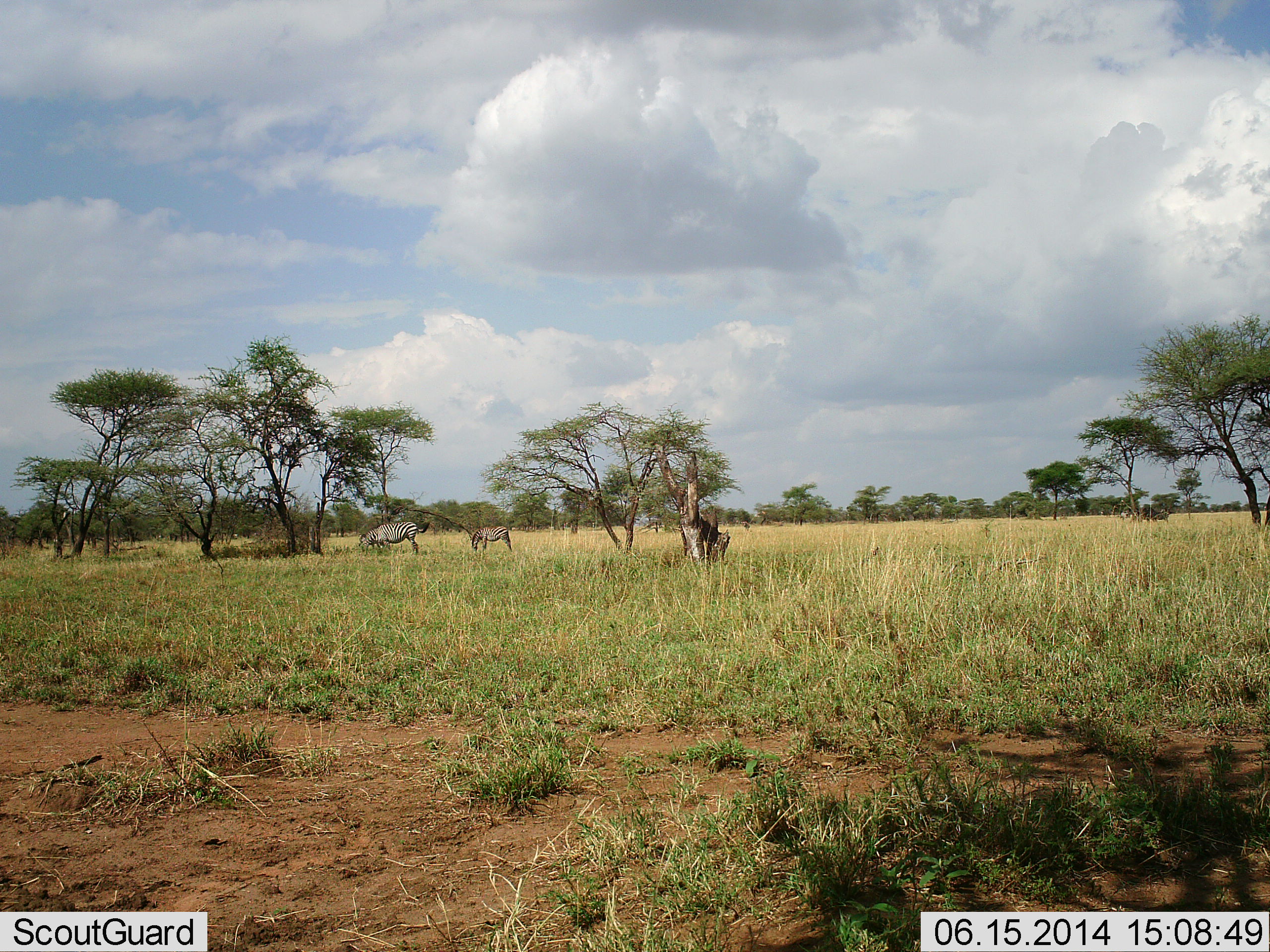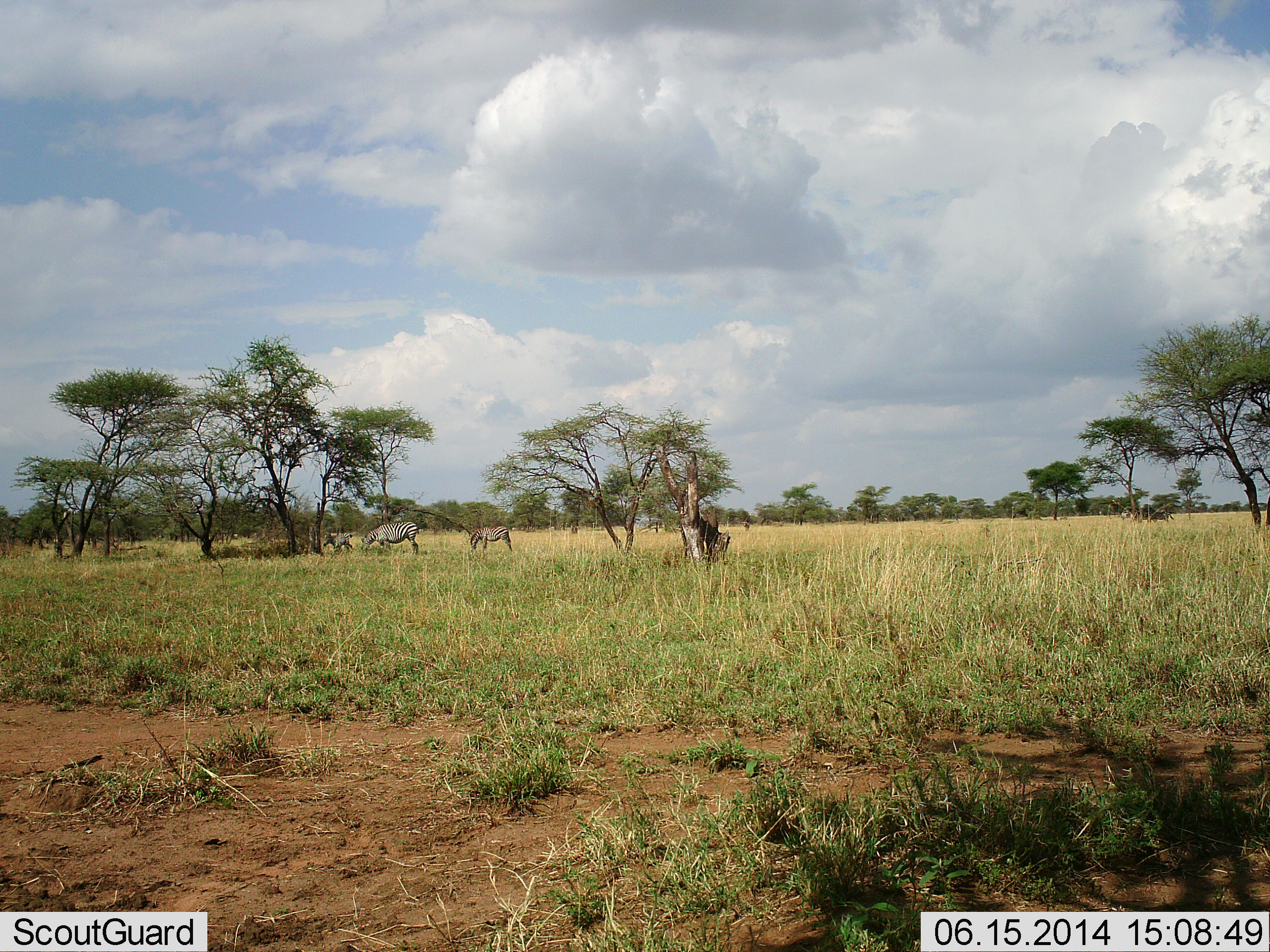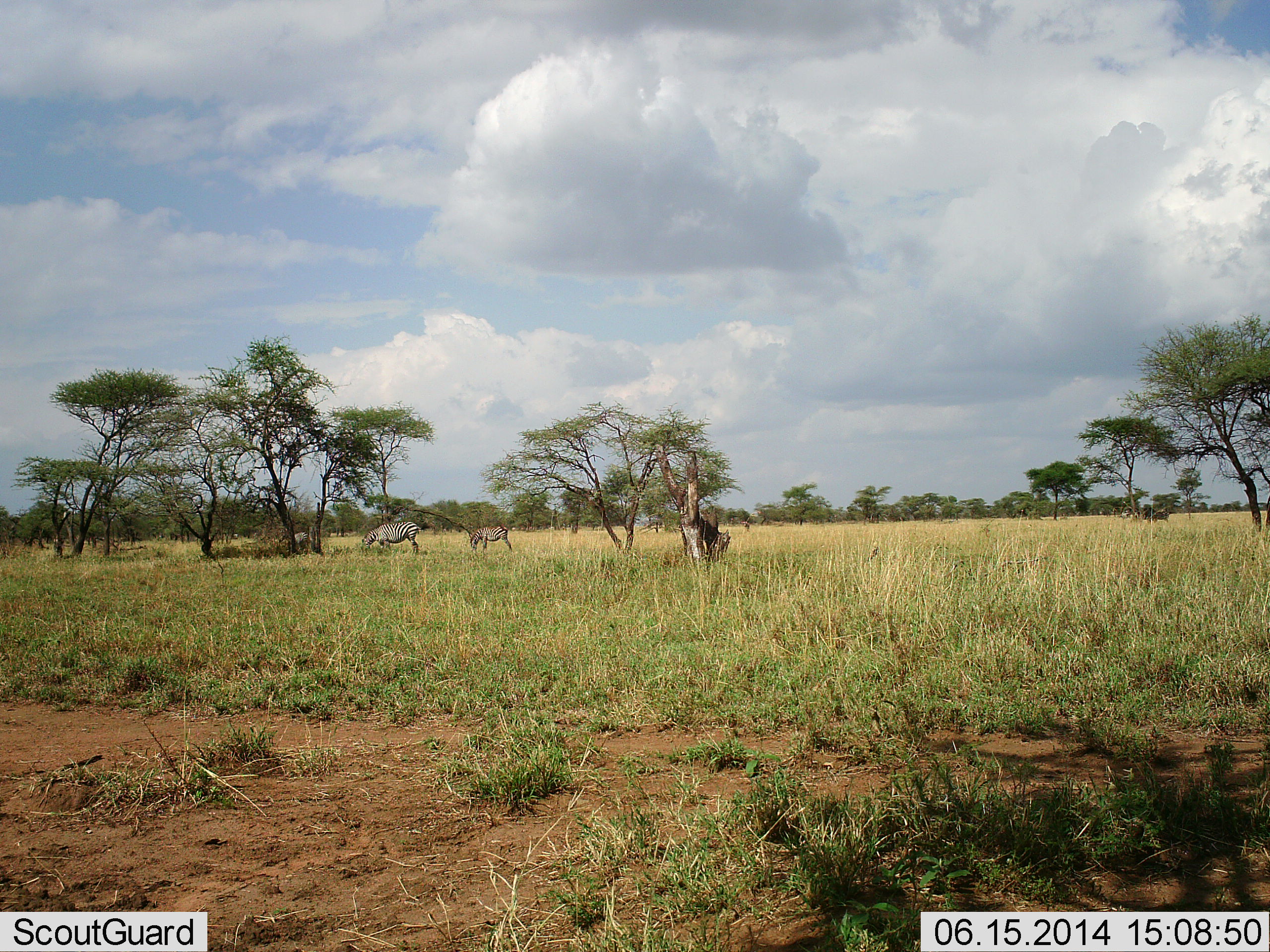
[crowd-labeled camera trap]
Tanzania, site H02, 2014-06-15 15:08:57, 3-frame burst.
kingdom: Animalia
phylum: Chordata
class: Mammalia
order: Perissodactyla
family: Equidae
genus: Equus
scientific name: Equus quagga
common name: plains zebra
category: zebra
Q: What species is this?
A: Zebra (plains zebra) (Equus quagga).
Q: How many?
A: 3.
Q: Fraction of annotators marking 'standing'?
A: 40%.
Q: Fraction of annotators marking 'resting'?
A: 0%.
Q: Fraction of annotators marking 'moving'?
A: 90%.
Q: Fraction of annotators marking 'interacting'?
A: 0%.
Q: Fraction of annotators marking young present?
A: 30%.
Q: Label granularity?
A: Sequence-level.